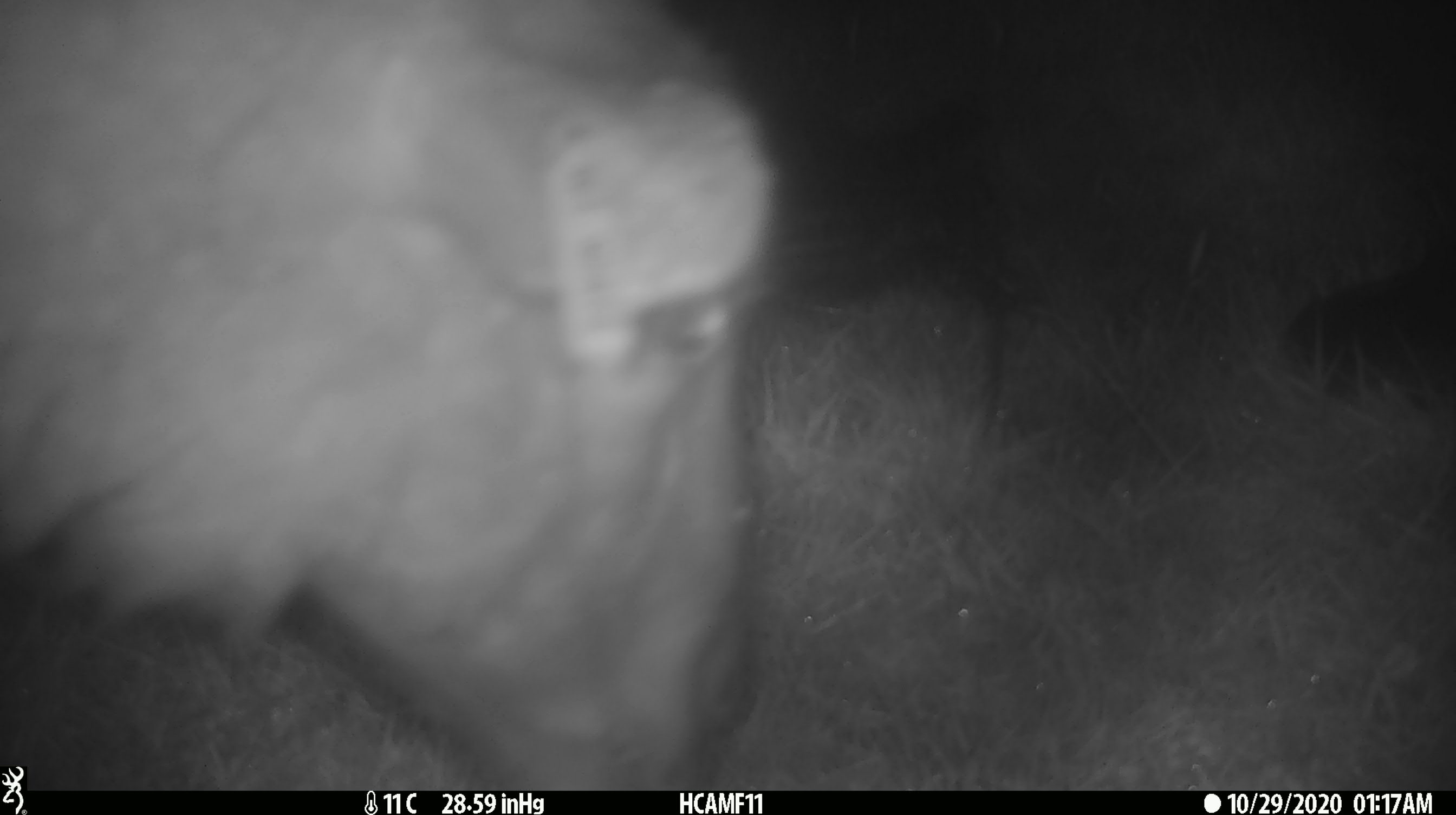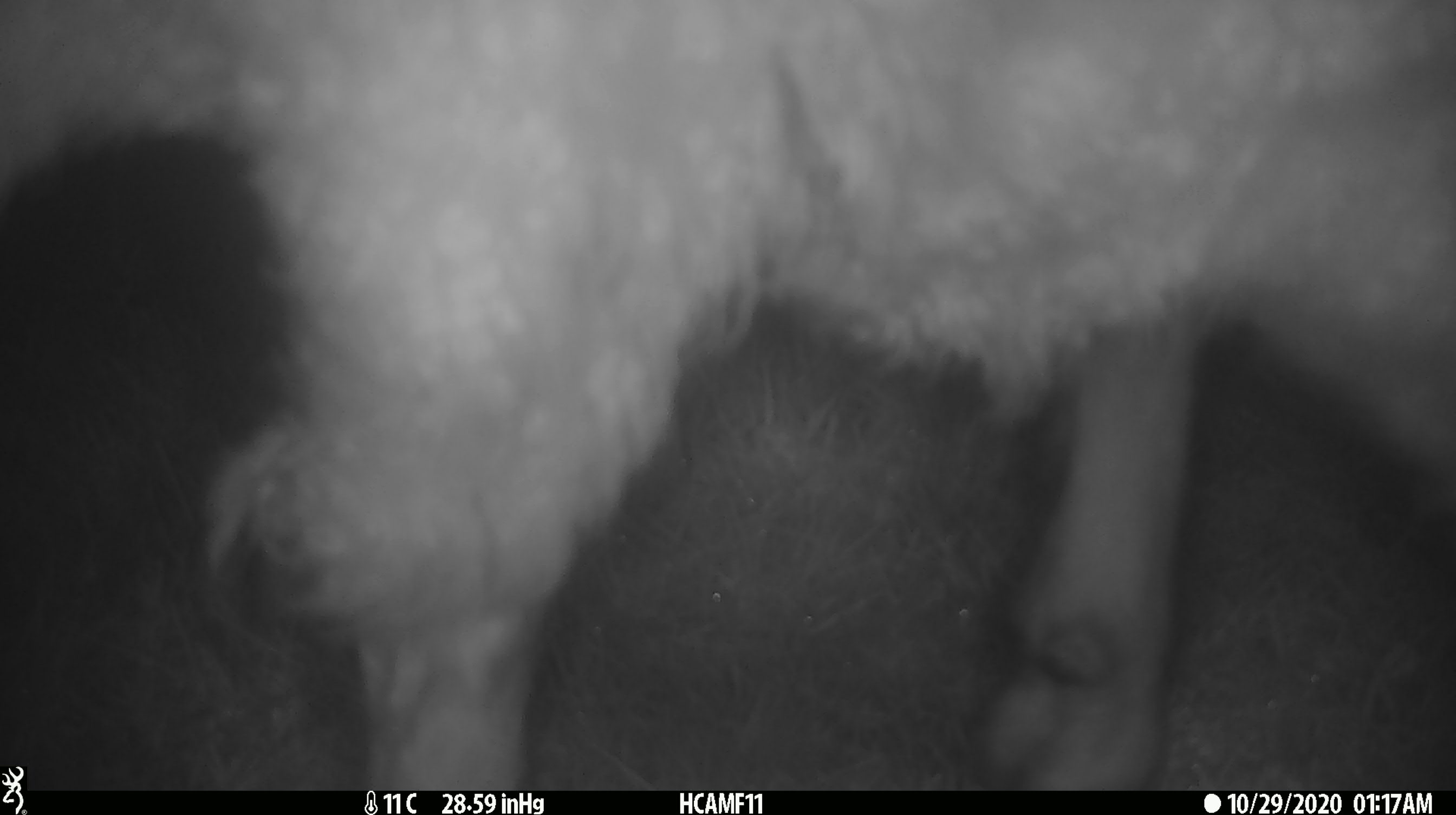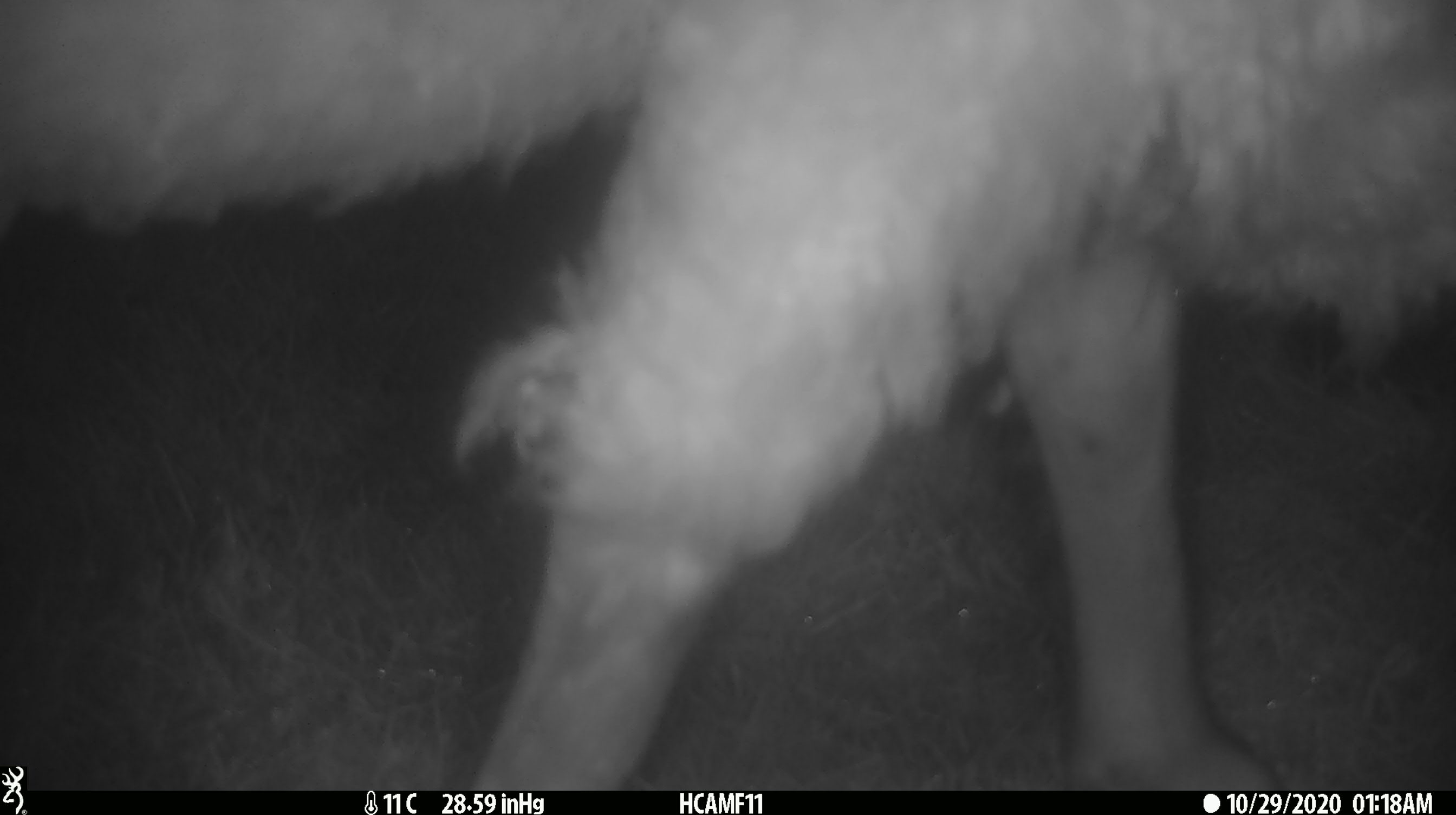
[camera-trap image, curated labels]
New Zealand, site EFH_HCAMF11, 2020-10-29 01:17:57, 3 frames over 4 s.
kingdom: Animalia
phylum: Chordata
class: Mammalia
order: Artiodactyla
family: Bovidae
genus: Ovis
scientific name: Ovis aries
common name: domestic sheep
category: sheep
Sheep (domestic sheep) (Ovis aries).